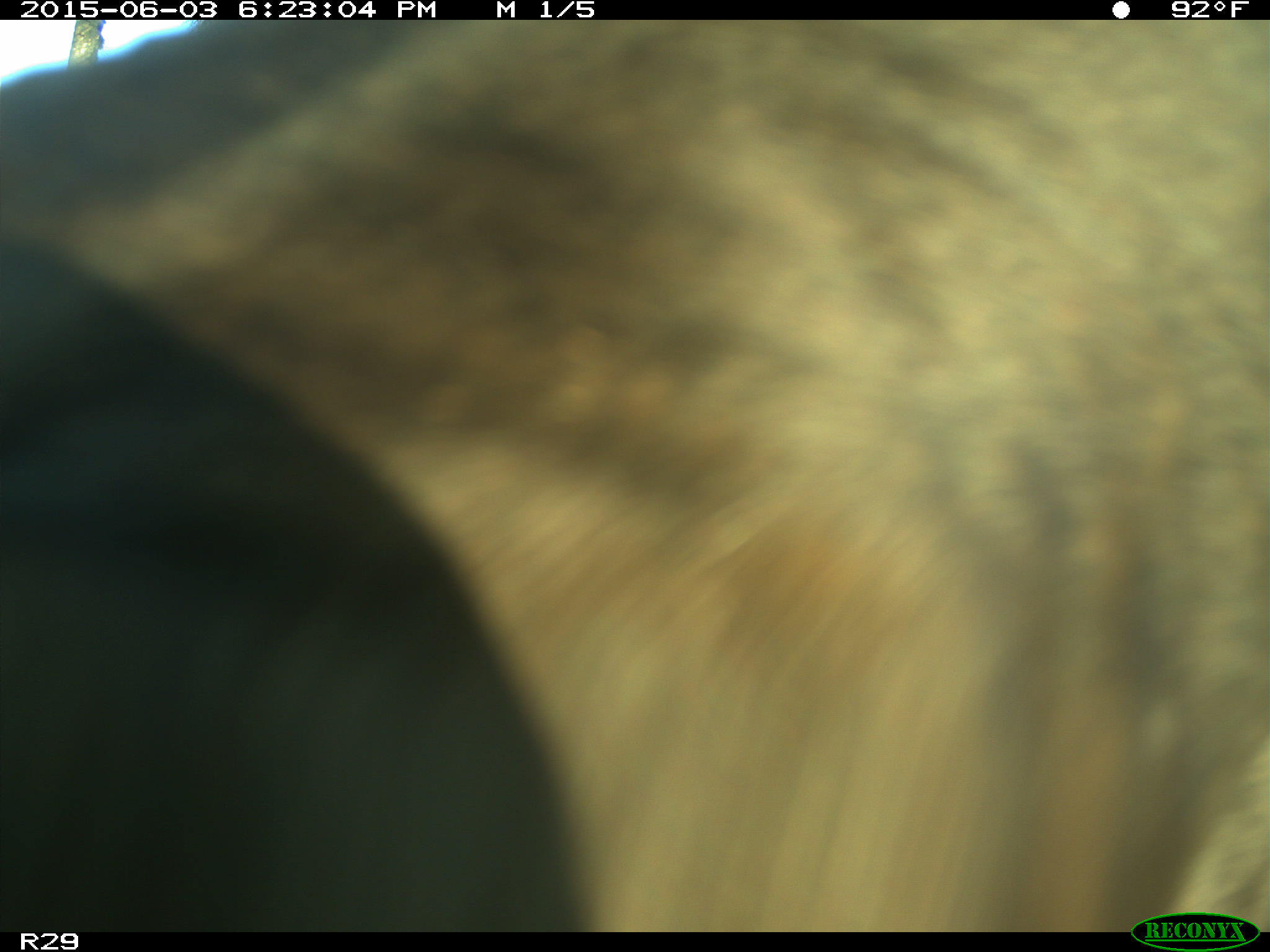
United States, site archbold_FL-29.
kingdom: Animalia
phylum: Chordata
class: Mammalia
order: Artiodactyla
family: Bovidae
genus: Bos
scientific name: Bos taurus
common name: domestic cow